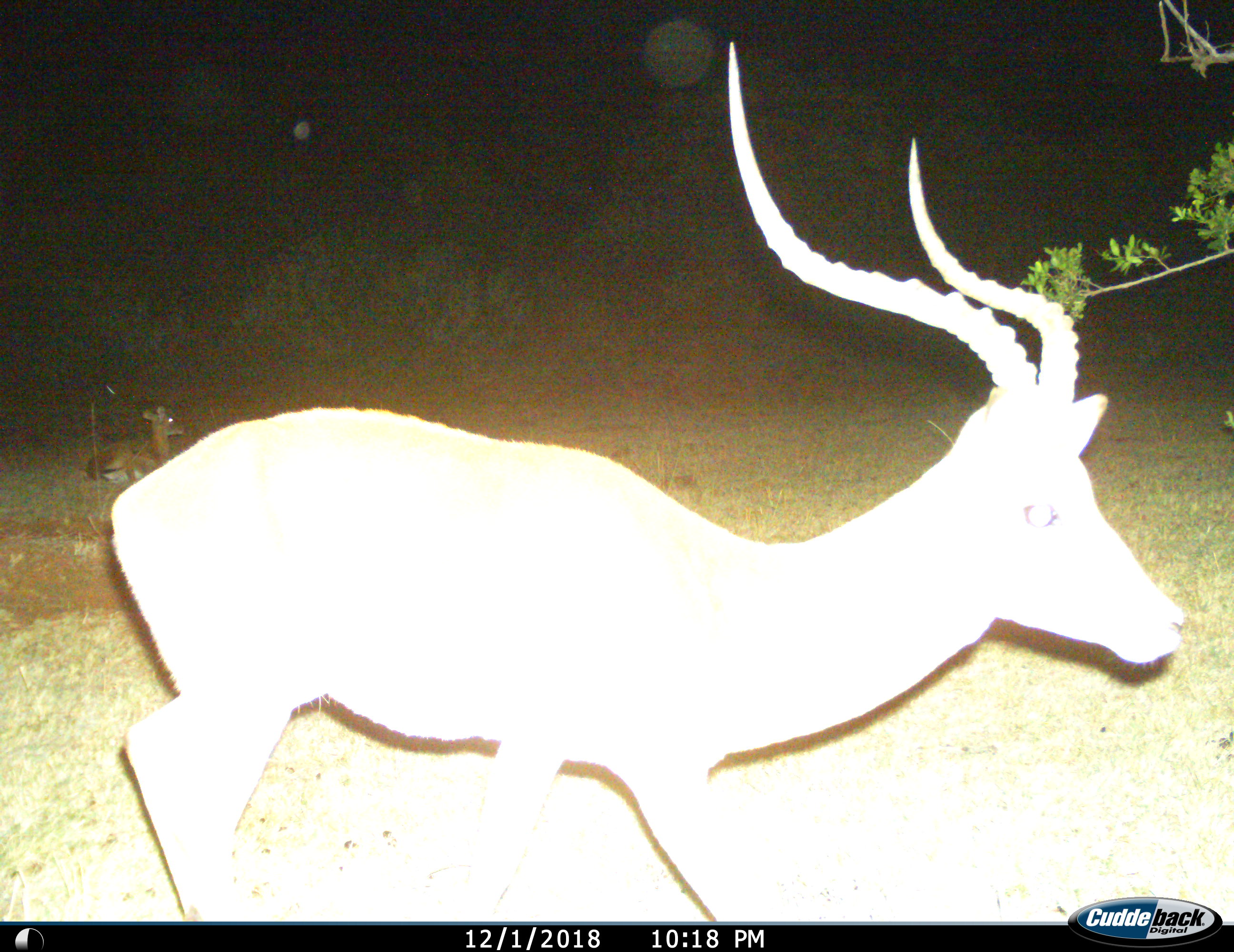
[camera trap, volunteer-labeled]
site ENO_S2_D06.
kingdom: Animalia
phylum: Chordata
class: Mammalia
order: Artiodactyla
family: Bovidae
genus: Aepyceros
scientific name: Aepyceros melampus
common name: impala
Impala (Aepyceros melampus), count 2. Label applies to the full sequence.